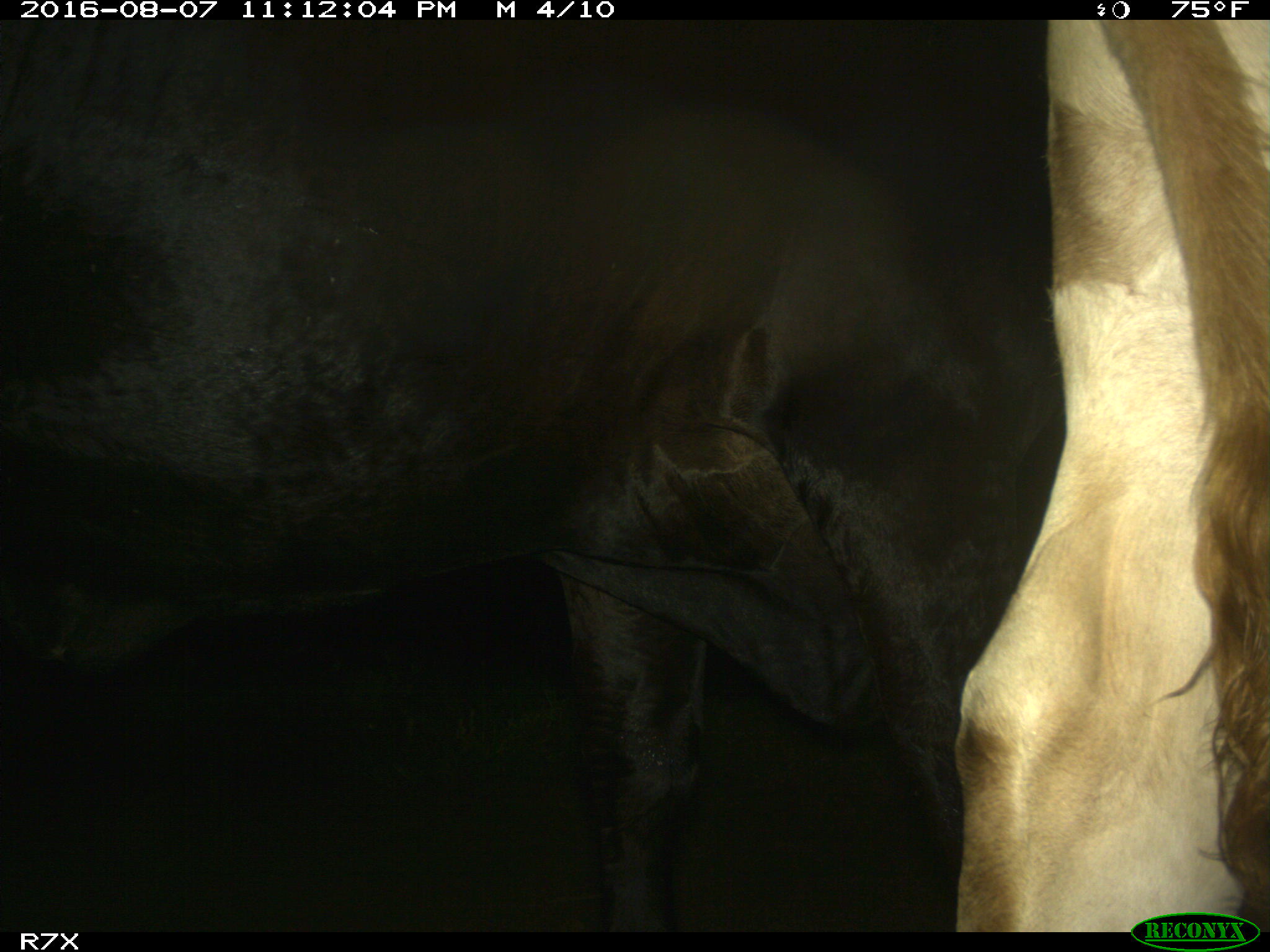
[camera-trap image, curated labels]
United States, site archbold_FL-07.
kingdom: Animalia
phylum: Chordata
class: Mammalia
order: Artiodactyla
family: Bovidae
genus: Bos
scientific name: Bos taurus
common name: domestic cow